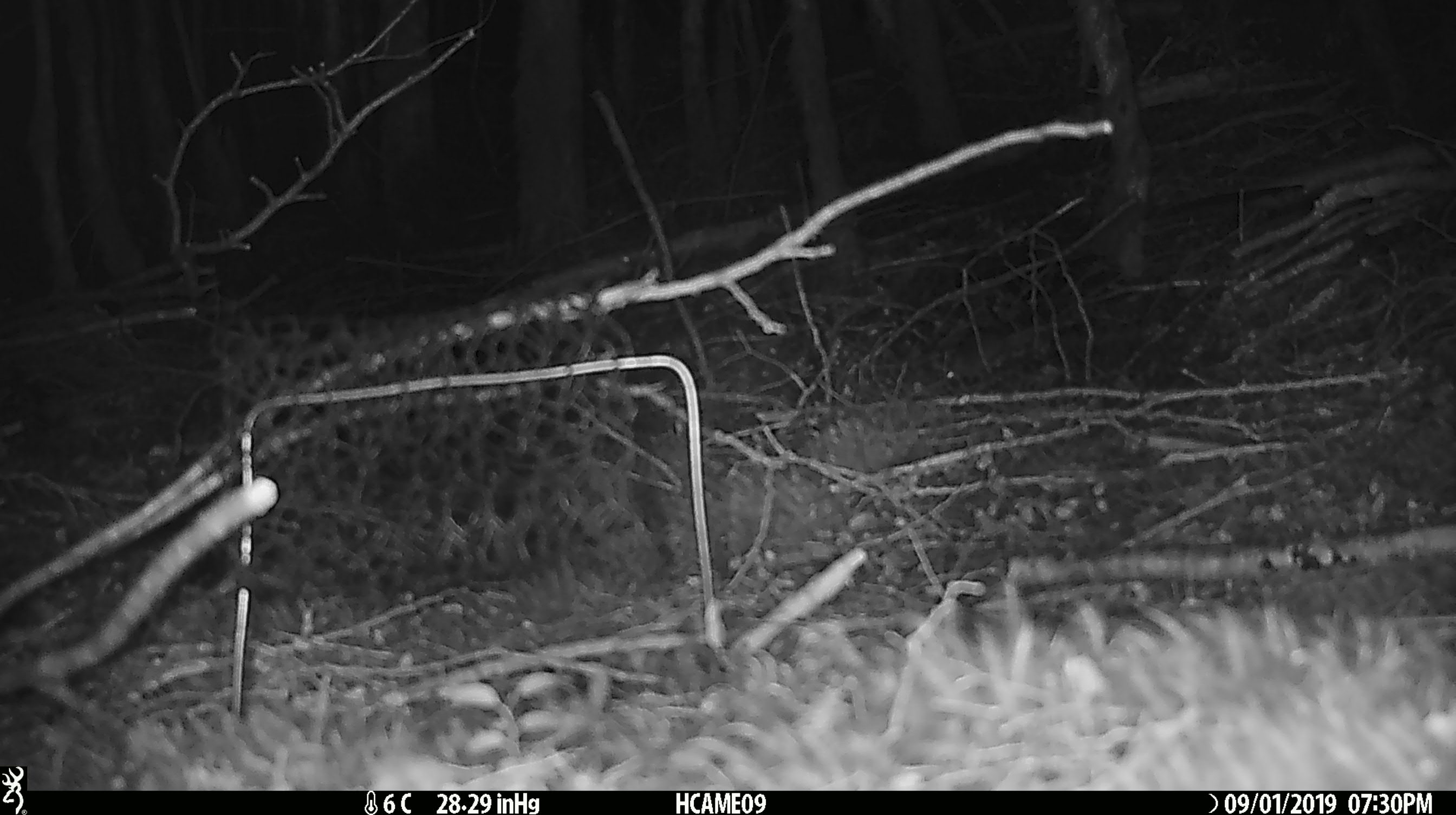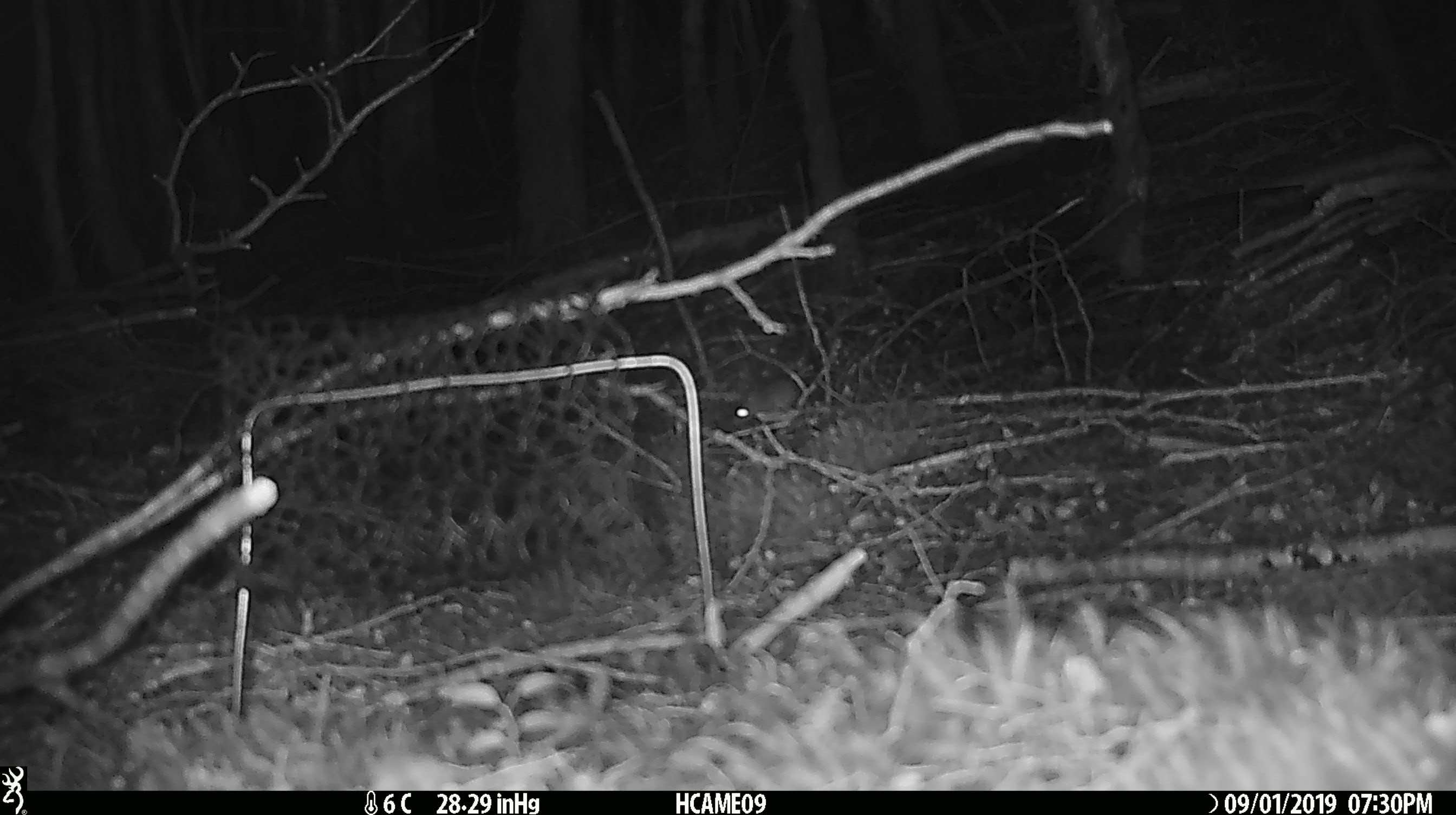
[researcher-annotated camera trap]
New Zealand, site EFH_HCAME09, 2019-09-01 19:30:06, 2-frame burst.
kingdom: Animalia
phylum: Chordata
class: Mammalia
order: Rodentia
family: Muridae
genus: Mus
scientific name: Mus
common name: mouse